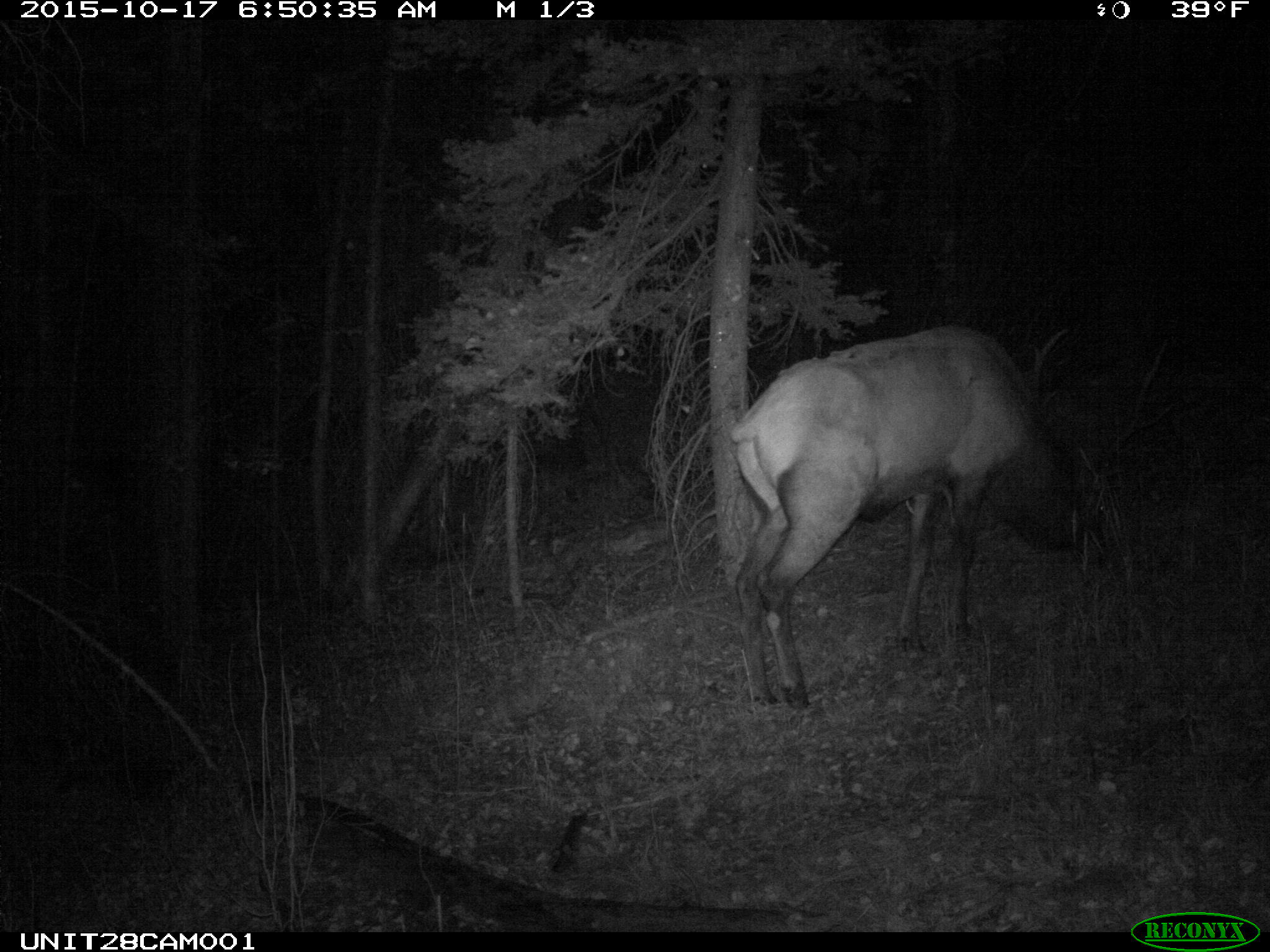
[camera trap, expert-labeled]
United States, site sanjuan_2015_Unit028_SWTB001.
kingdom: Animalia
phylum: Chordata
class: Mammalia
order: Artiodactyla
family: Cervidae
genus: Cervus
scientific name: Cervus elaphus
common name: red deer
Cervus elaphus (red deer).